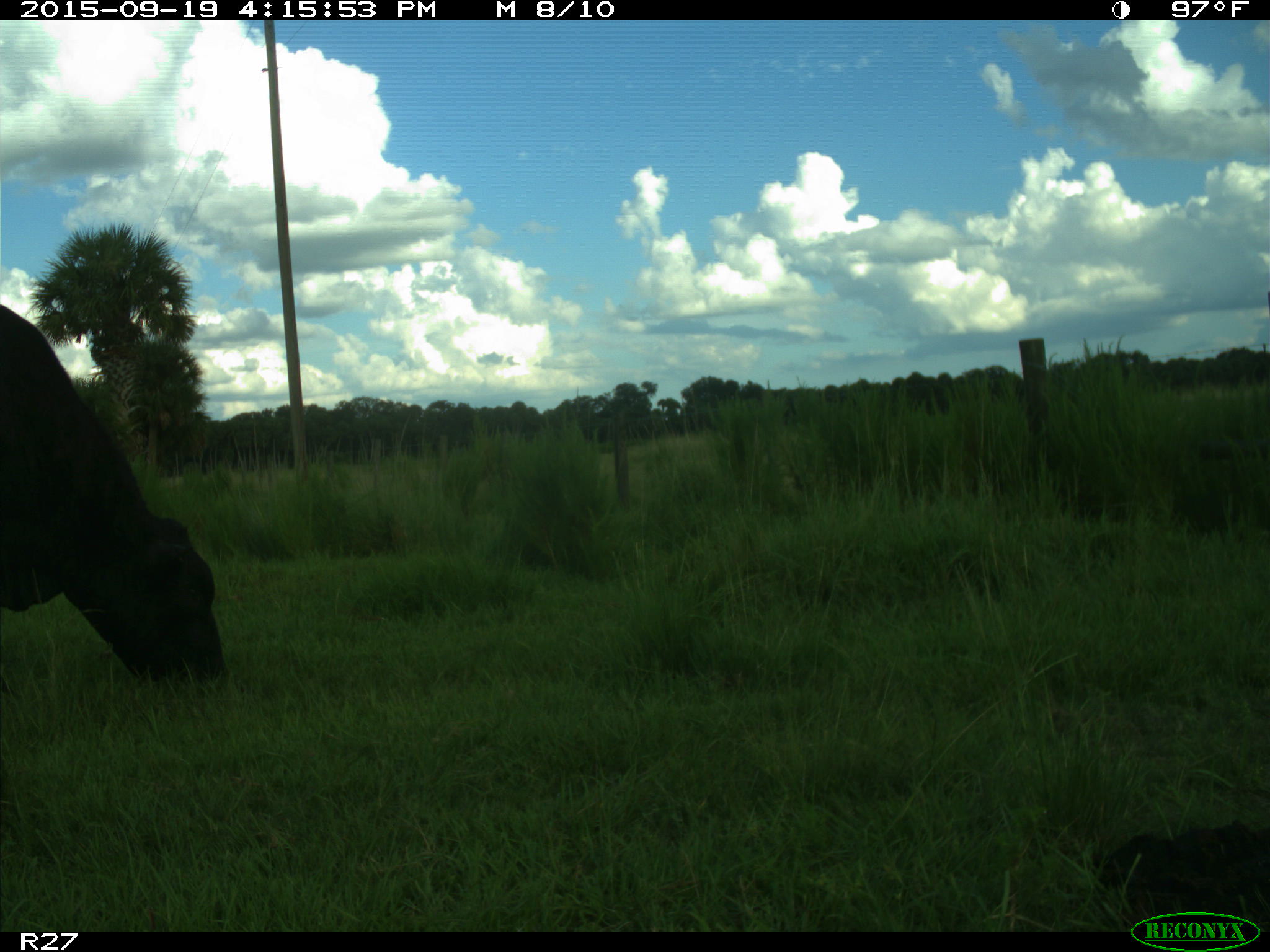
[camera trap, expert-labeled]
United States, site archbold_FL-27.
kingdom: Animalia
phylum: Chordata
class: Mammalia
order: Artiodactyla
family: Bovidae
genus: Bos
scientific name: Bos taurus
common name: domestic cow